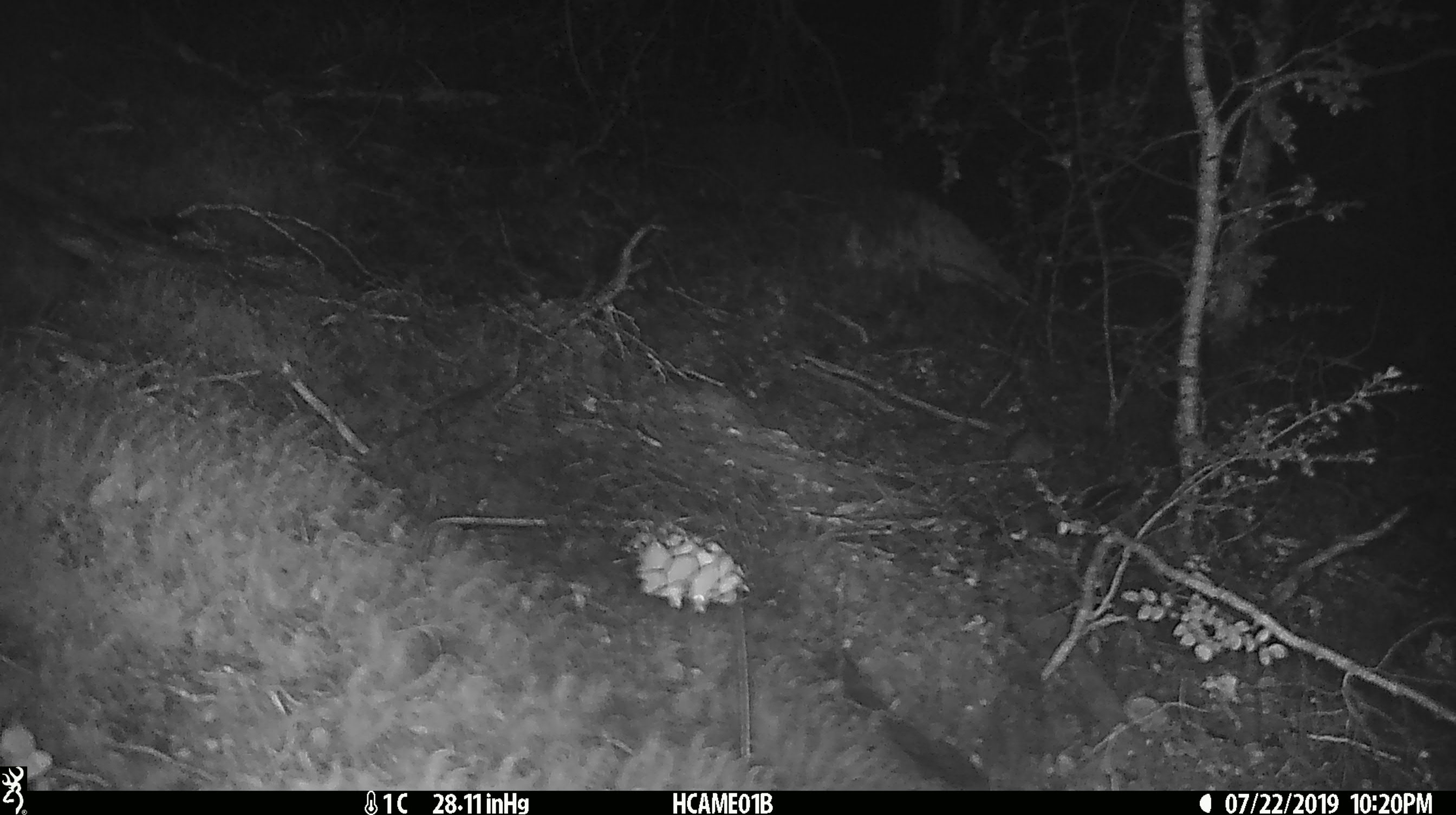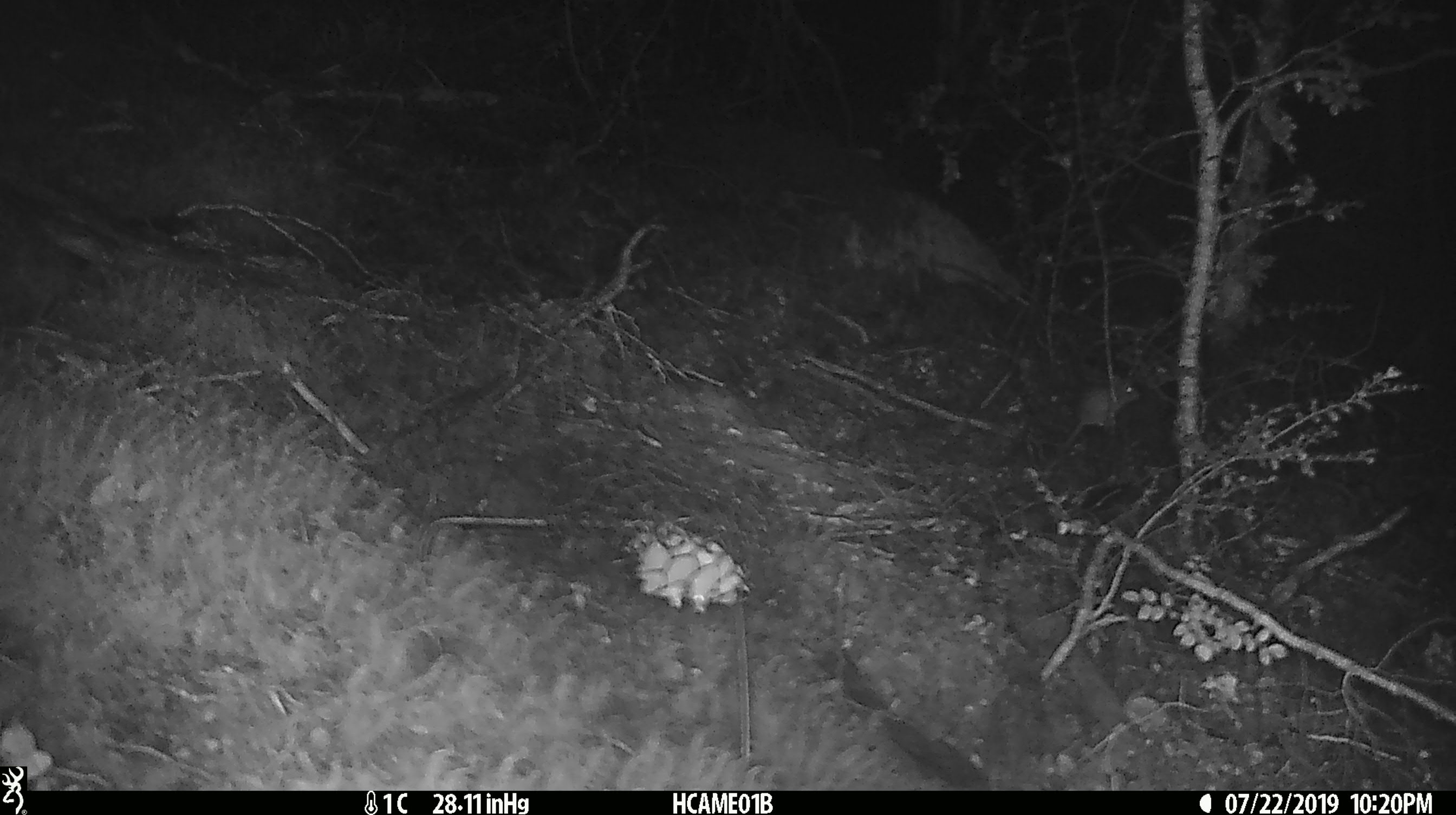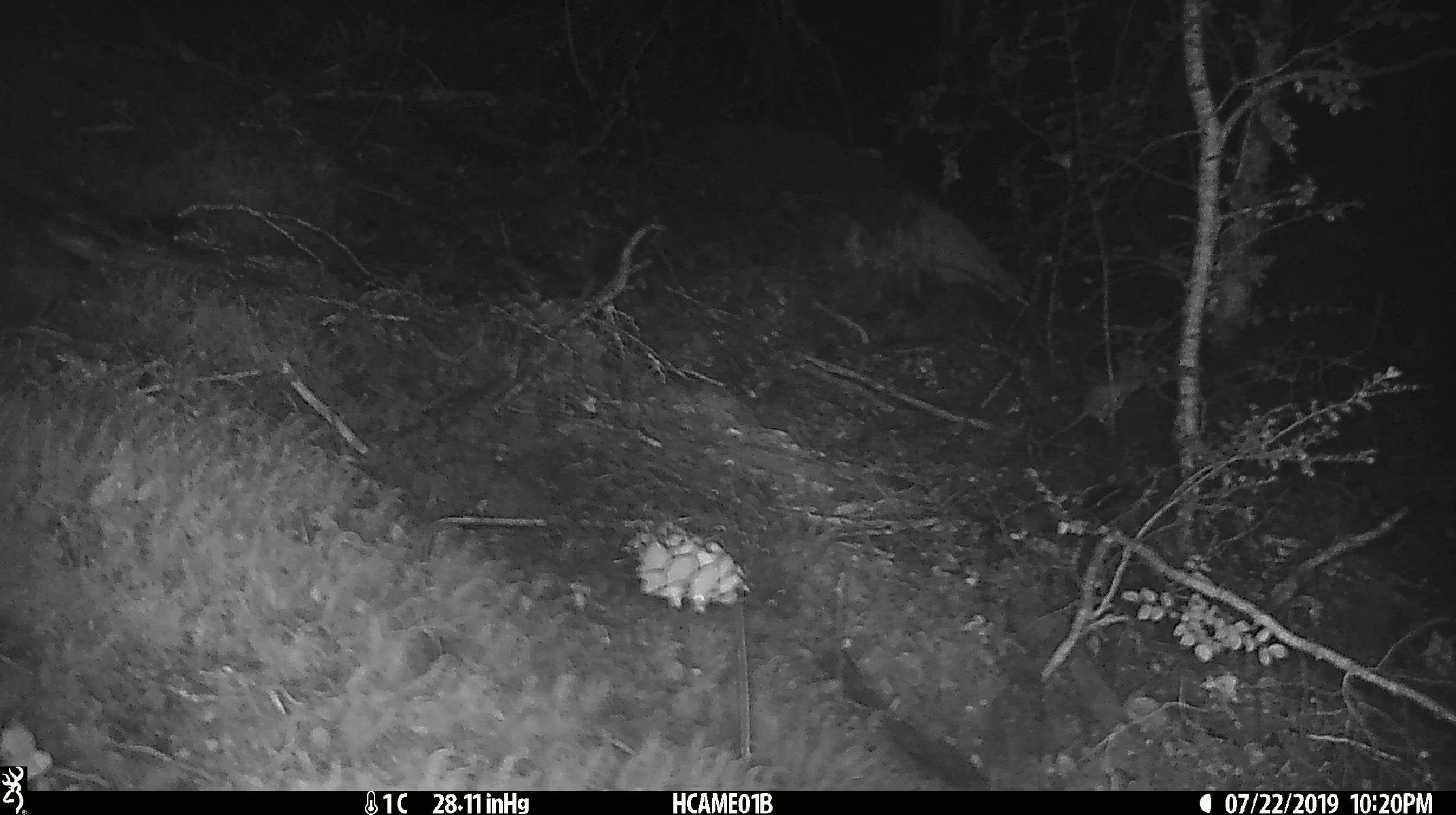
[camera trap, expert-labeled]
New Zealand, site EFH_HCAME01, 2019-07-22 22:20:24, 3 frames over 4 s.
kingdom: Animalia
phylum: Chordata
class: Mammalia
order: Rodentia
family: Muridae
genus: Mus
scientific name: Mus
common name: mouse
Mouse (Mus).